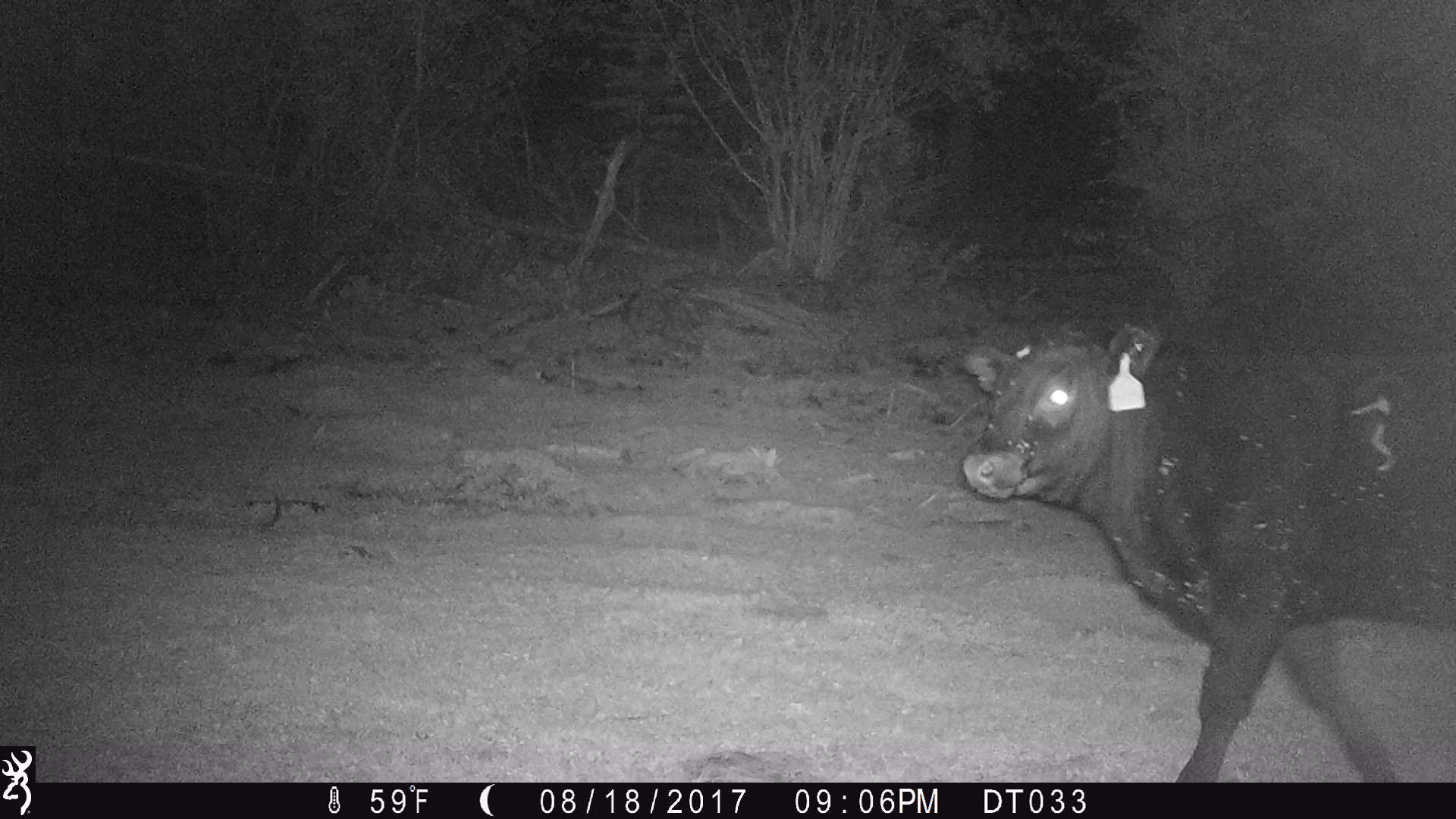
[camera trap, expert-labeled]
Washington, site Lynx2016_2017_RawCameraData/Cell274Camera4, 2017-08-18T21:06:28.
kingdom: Animalia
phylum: Chordata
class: Mammalia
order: Artiodactyla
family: Bovidae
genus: Bos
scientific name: Bos taurus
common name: domestic cattle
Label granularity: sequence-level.